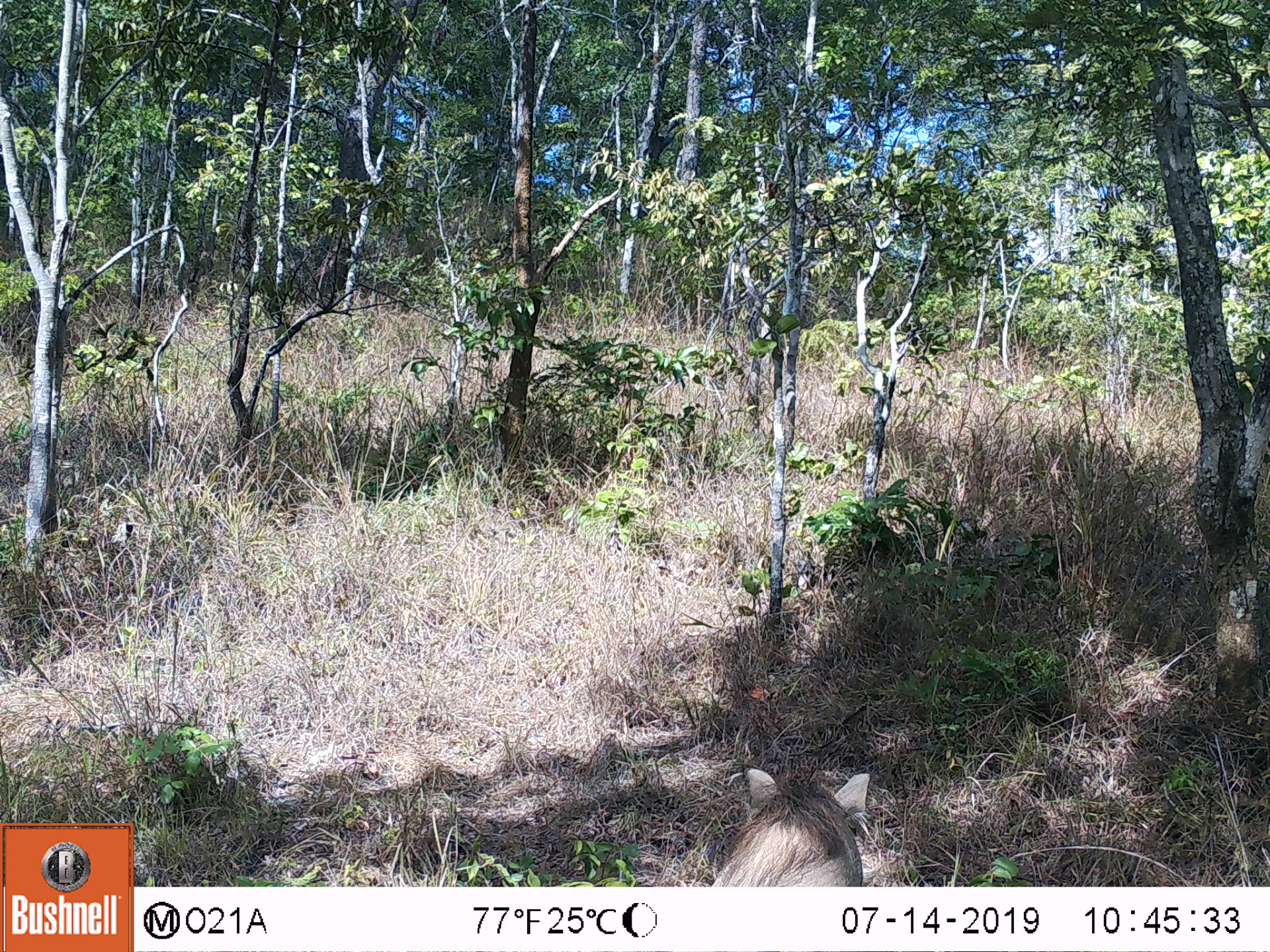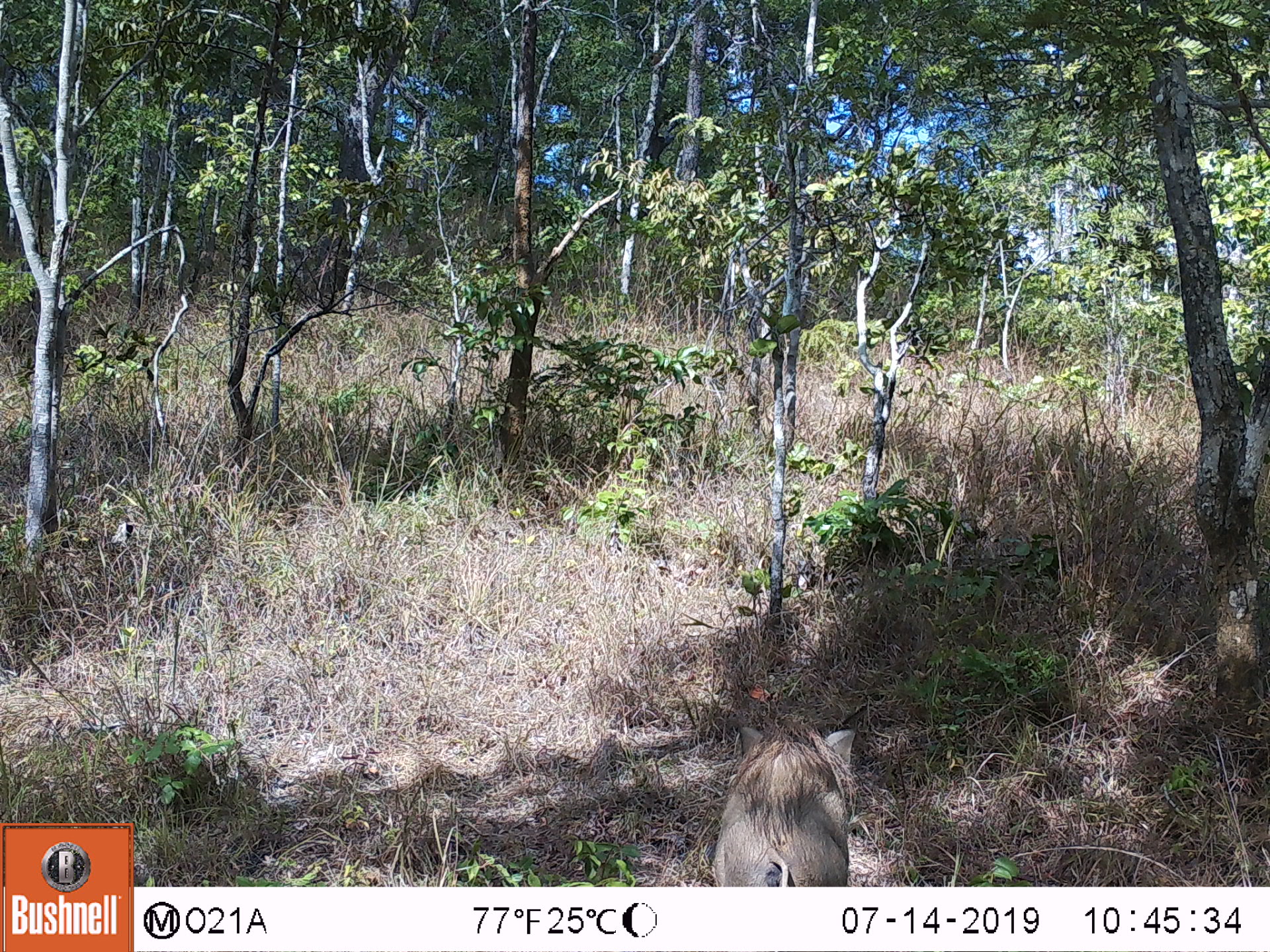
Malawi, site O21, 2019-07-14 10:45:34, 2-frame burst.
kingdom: Animalia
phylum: Chordata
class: Mammalia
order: Artiodactyla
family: Suidae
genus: Phacochoerus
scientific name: Phacochoerus africanus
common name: common warthog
Common warthog (Phacochoerus africanus), count 1.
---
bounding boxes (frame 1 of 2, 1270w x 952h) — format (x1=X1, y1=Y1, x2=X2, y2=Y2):
common warthog: (x1=704, y1=763, x2=882, y2=886)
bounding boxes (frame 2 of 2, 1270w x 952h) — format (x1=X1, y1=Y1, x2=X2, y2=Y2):
common warthog: (x1=708, y1=718, x2=864, y2=886)